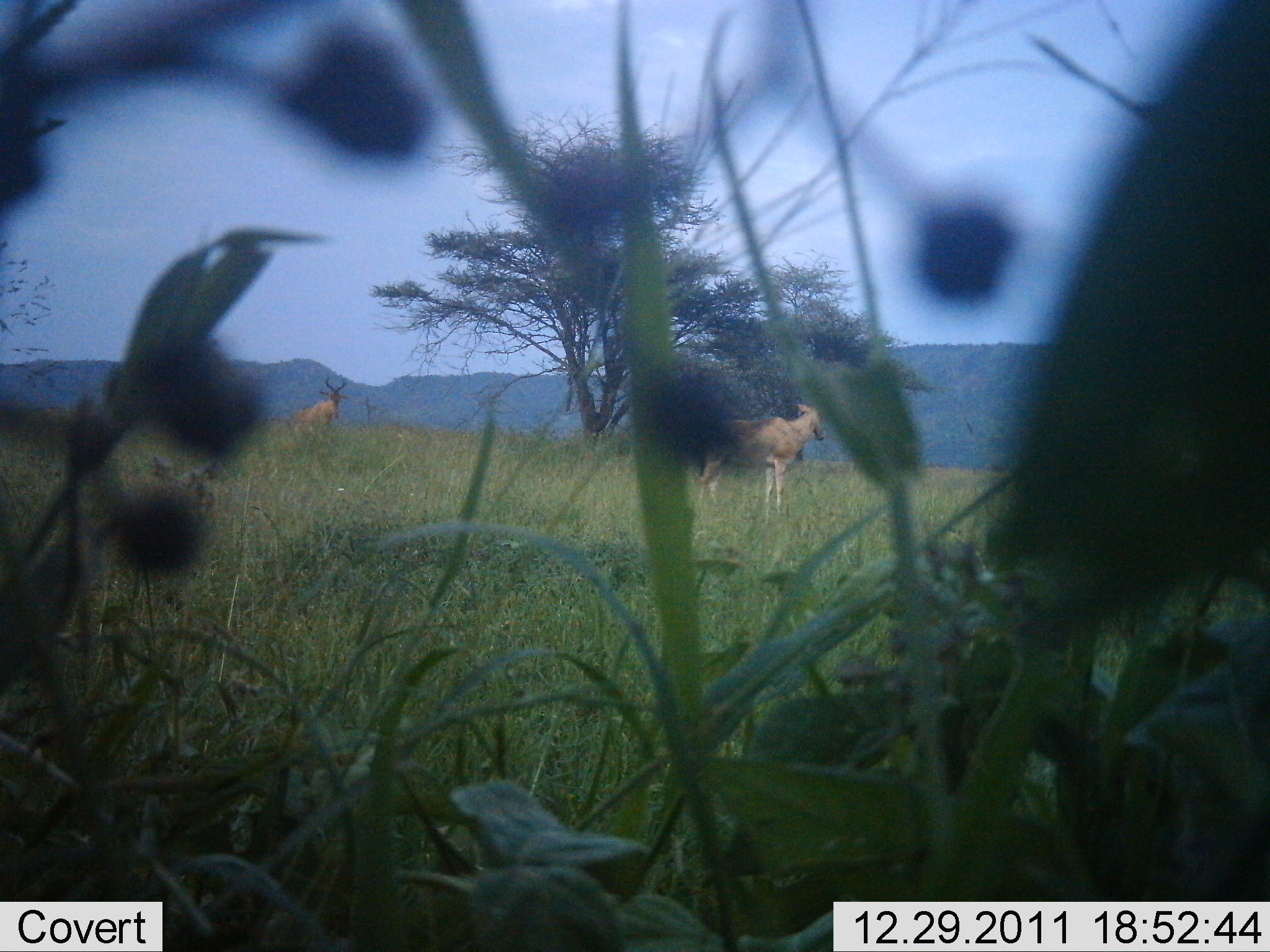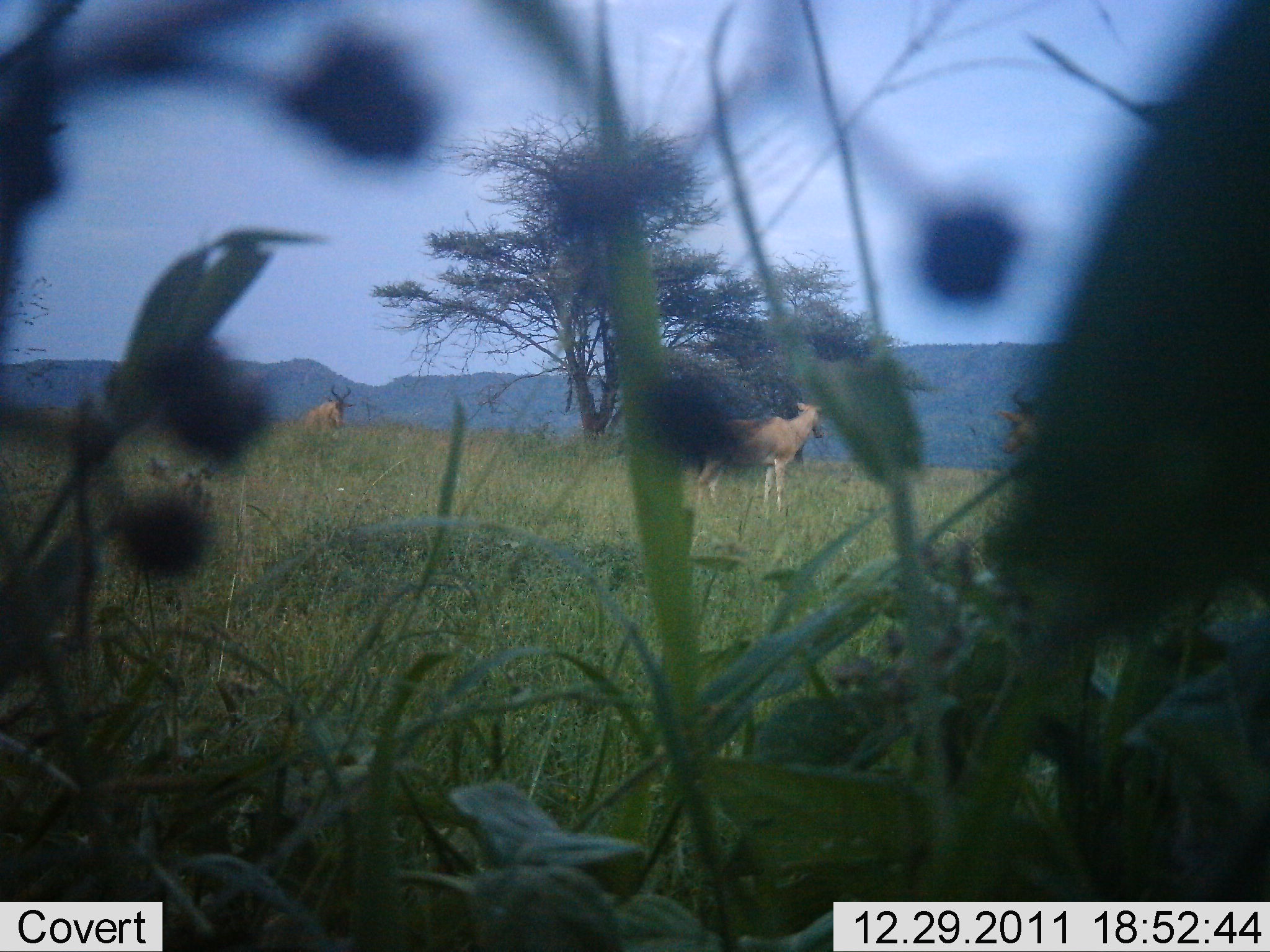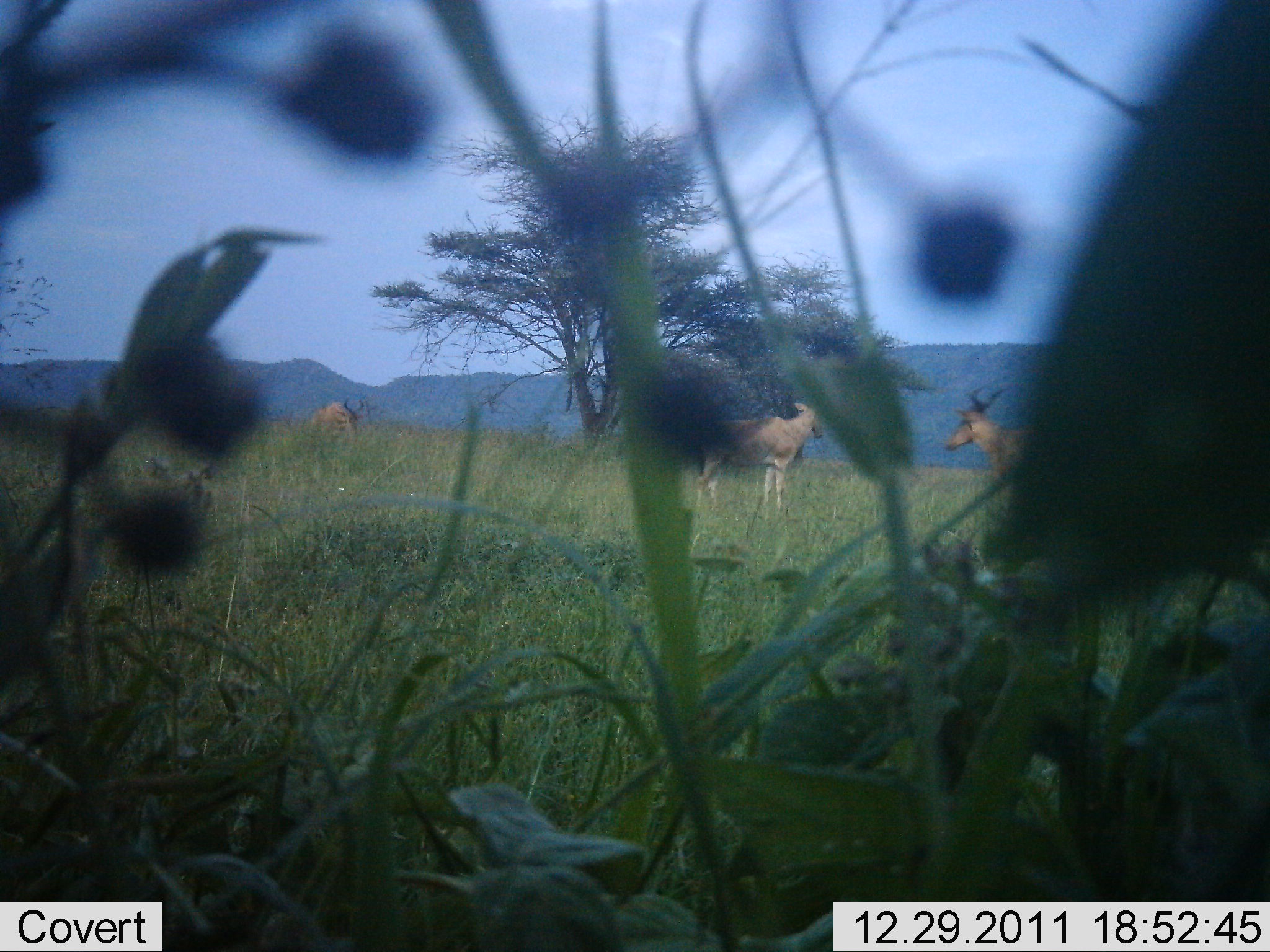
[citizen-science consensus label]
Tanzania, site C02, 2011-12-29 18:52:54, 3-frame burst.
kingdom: Animalia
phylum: Chordata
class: Mammalia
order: Artiodactyla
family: Bovidae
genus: Alcelaphus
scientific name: Alcelaphus buselaphus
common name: hartebeest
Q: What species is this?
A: Hartebeest (Alcelaphus buselaphus).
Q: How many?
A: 3.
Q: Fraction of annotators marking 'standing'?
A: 100%.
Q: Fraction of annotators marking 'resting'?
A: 0%.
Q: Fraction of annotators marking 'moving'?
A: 88%.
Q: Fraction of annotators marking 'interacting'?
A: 6%.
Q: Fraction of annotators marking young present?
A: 6%.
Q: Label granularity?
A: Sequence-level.